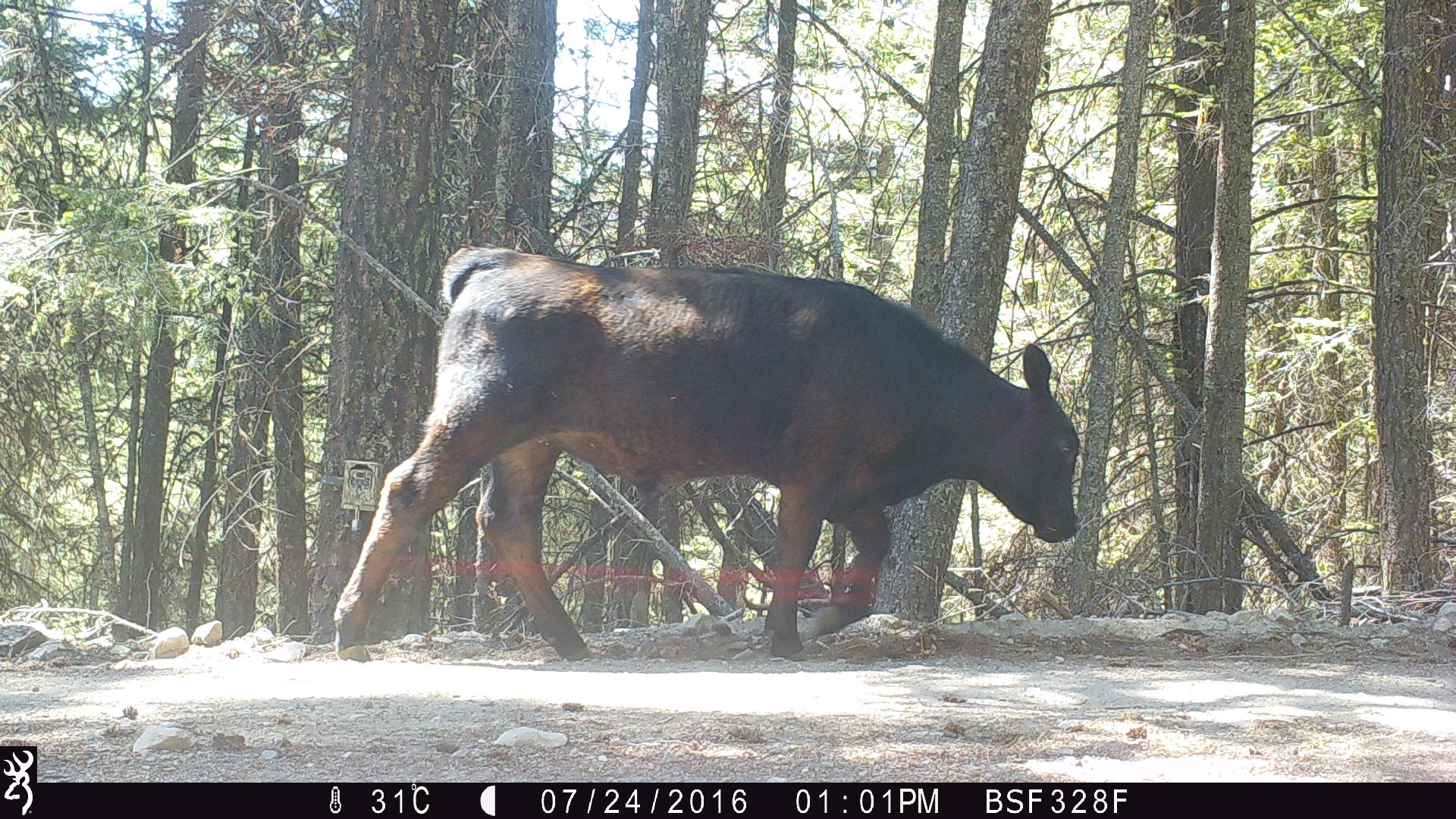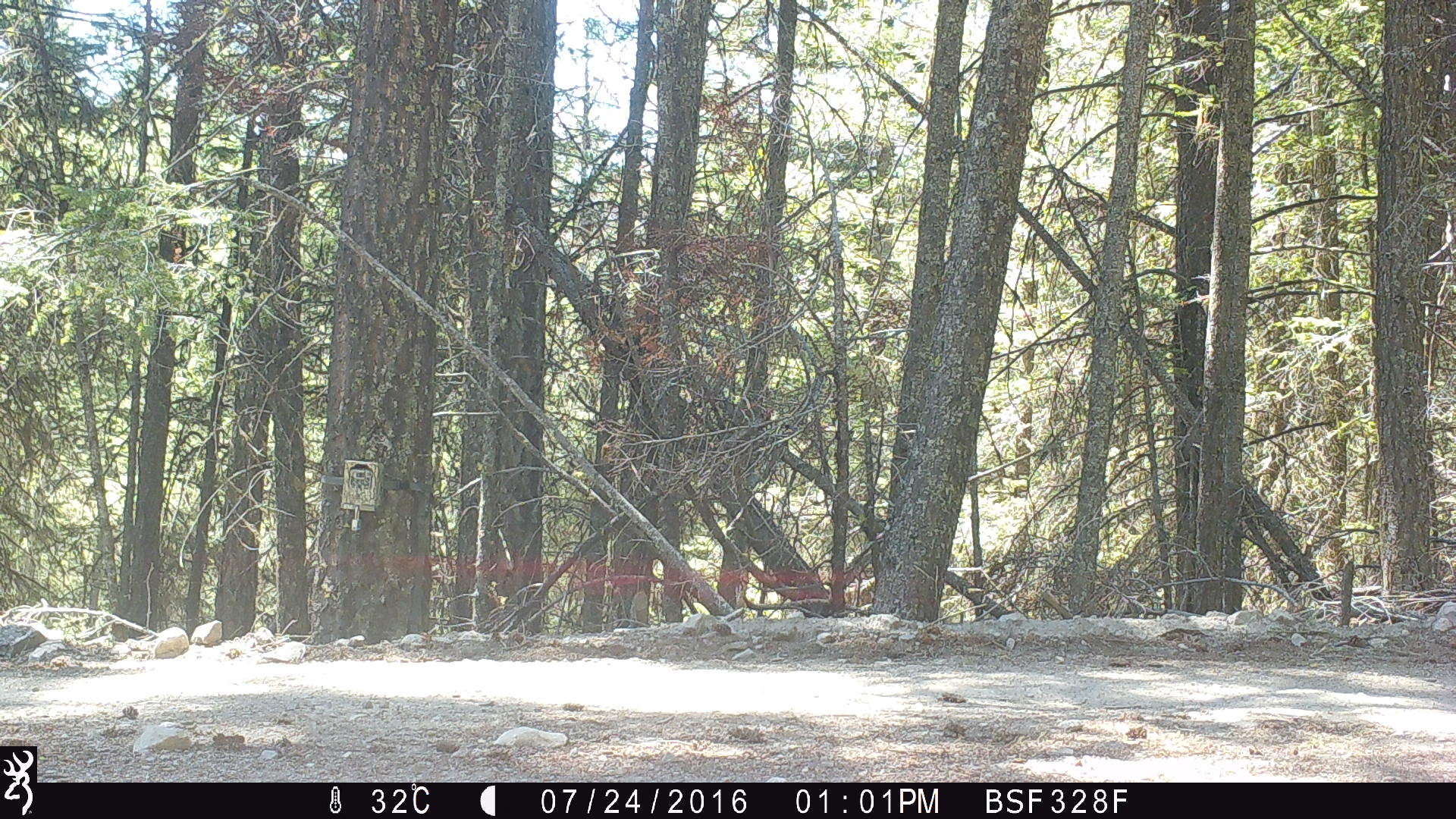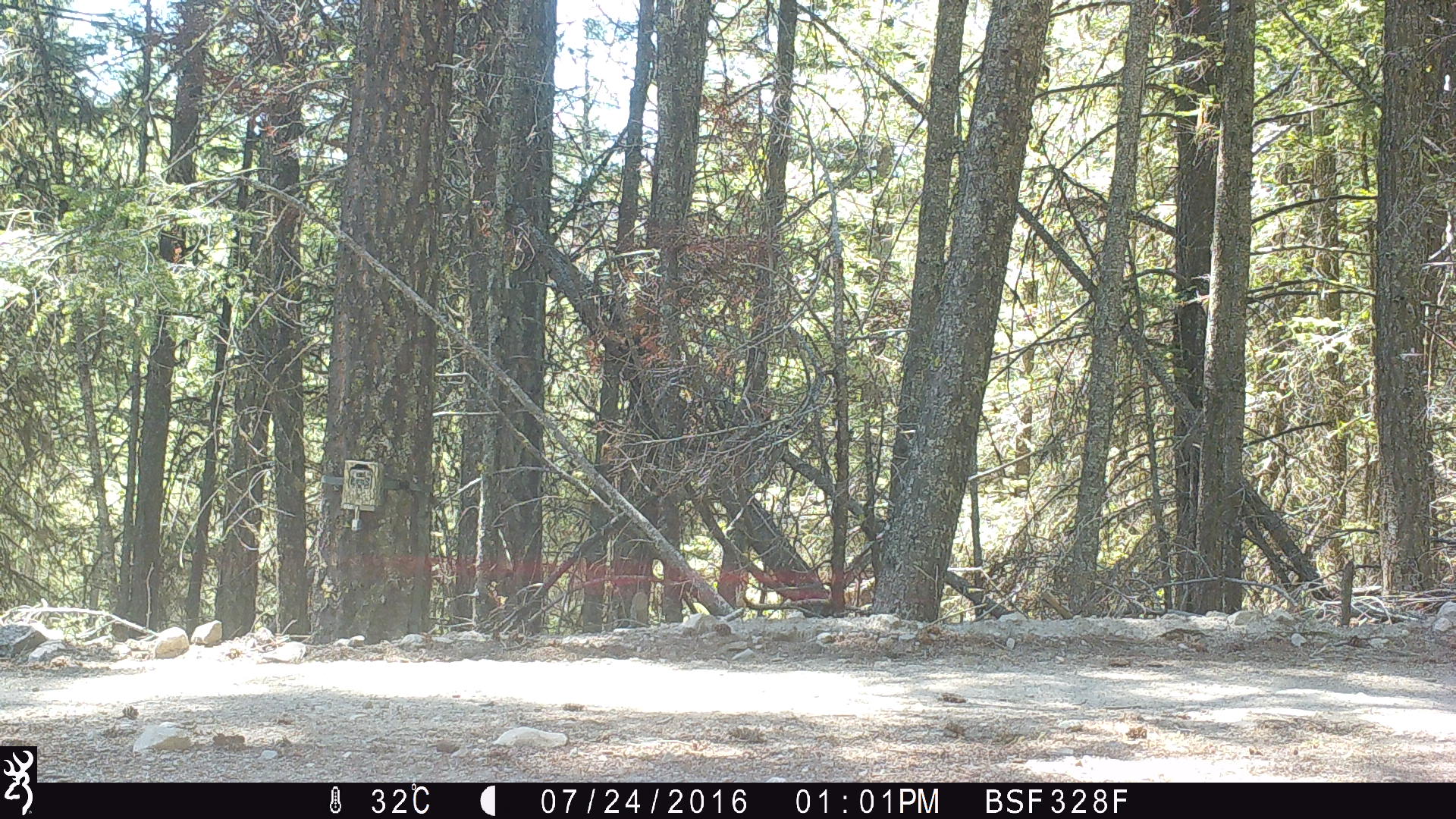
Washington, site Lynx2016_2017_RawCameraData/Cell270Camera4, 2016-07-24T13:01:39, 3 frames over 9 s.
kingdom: Animalia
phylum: Chordata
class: Mammalia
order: Artiodactyla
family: Bovidae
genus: Bos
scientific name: Bos taurus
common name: domestic cattle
Domestic cattle (Bos taurus). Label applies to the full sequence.